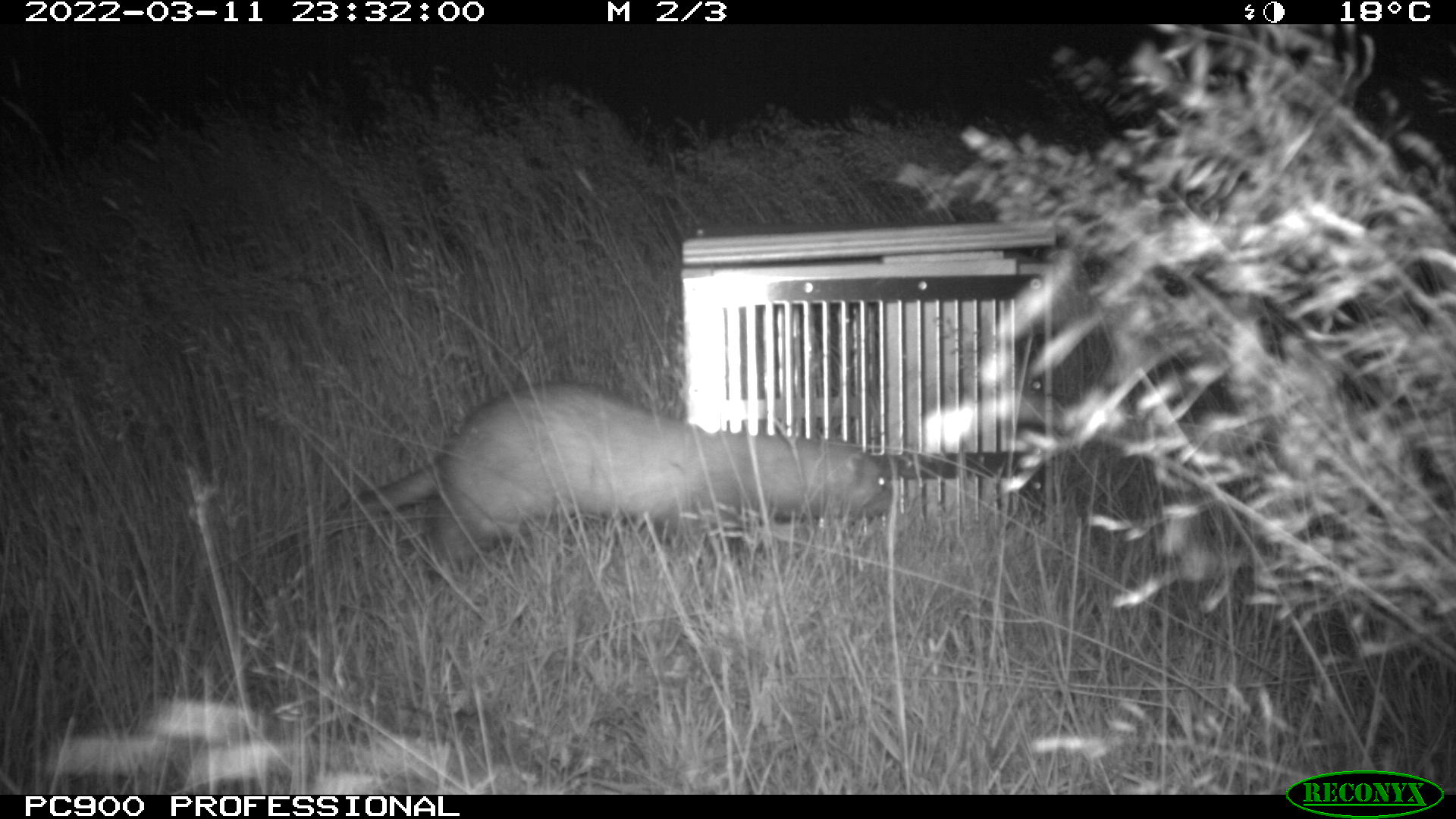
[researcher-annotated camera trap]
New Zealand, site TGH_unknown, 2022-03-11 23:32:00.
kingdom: Animalia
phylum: Chordata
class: Mammalia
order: Carnivora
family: Mustelidae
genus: Mustela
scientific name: Mustela furo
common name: ferret